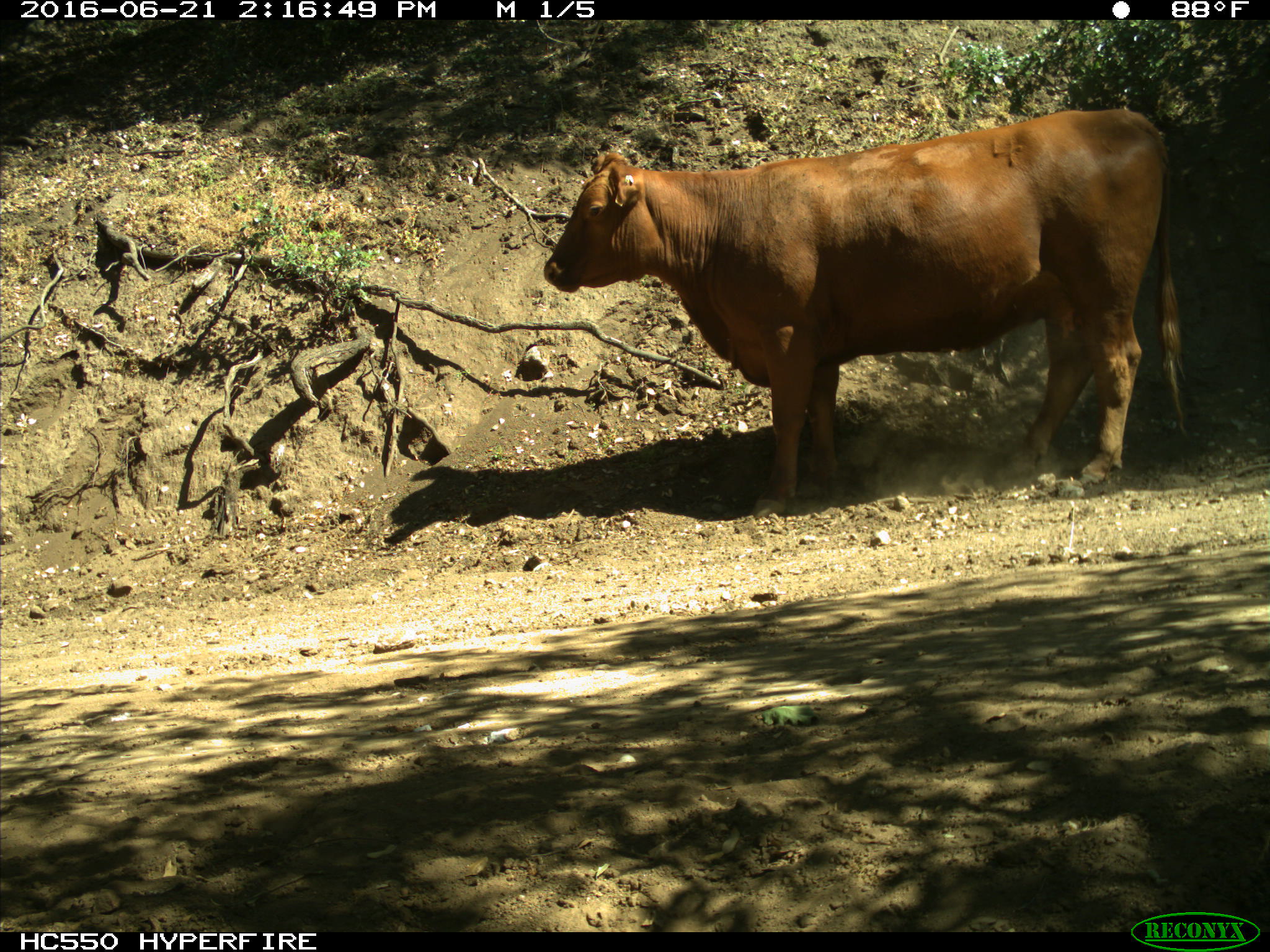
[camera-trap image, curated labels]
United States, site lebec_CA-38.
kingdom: Animalia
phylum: Chordata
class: Mammalia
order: Artiodactyla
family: Bovidae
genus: Bos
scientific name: Bos taurus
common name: domestic cow